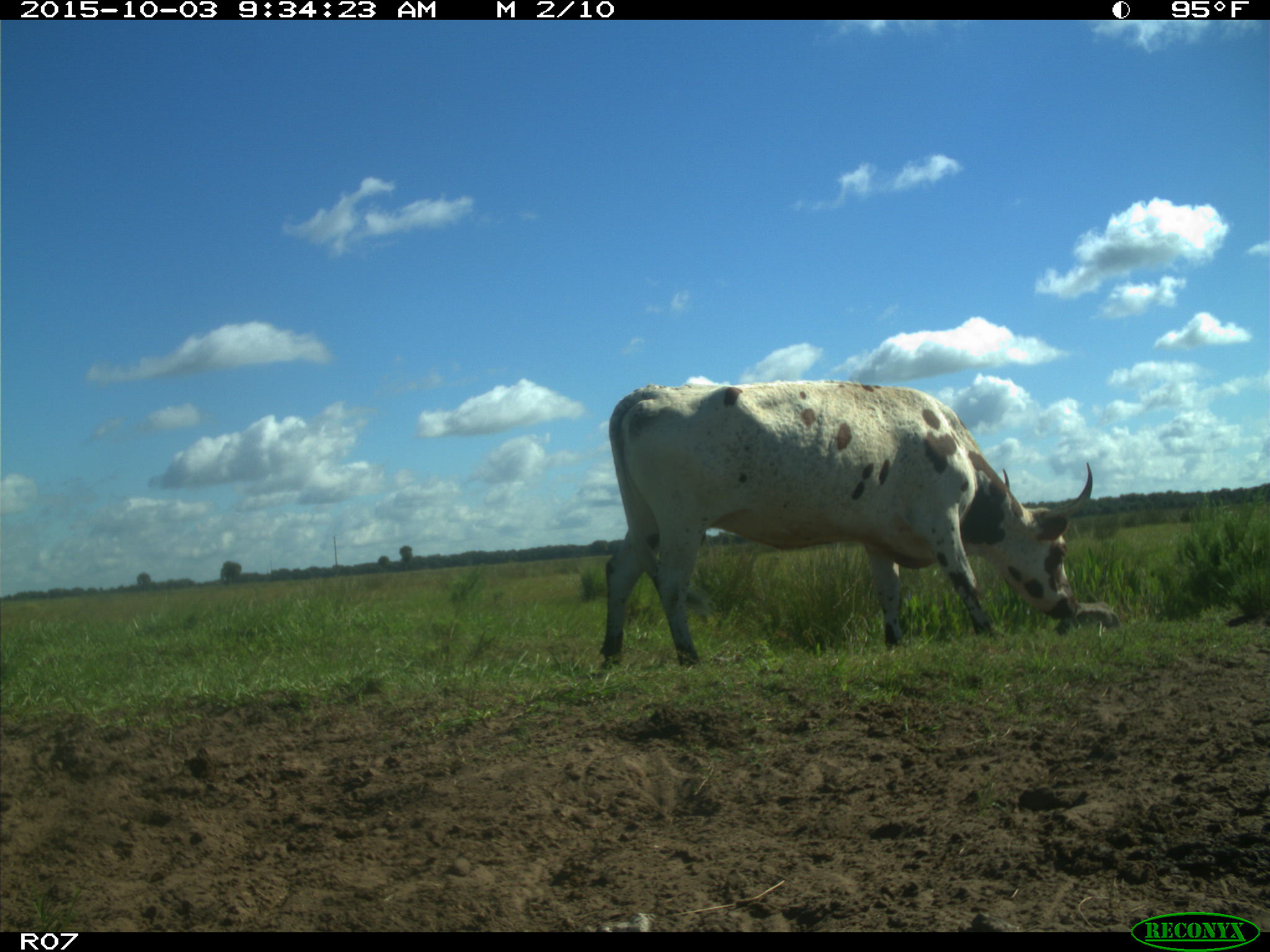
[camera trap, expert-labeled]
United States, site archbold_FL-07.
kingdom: Animalia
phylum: Chordata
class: Mammalia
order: Artiodactyla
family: Bovidae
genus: Bos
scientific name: Bos taurus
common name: domestic cow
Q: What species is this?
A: Bos taurus (domestic cow).